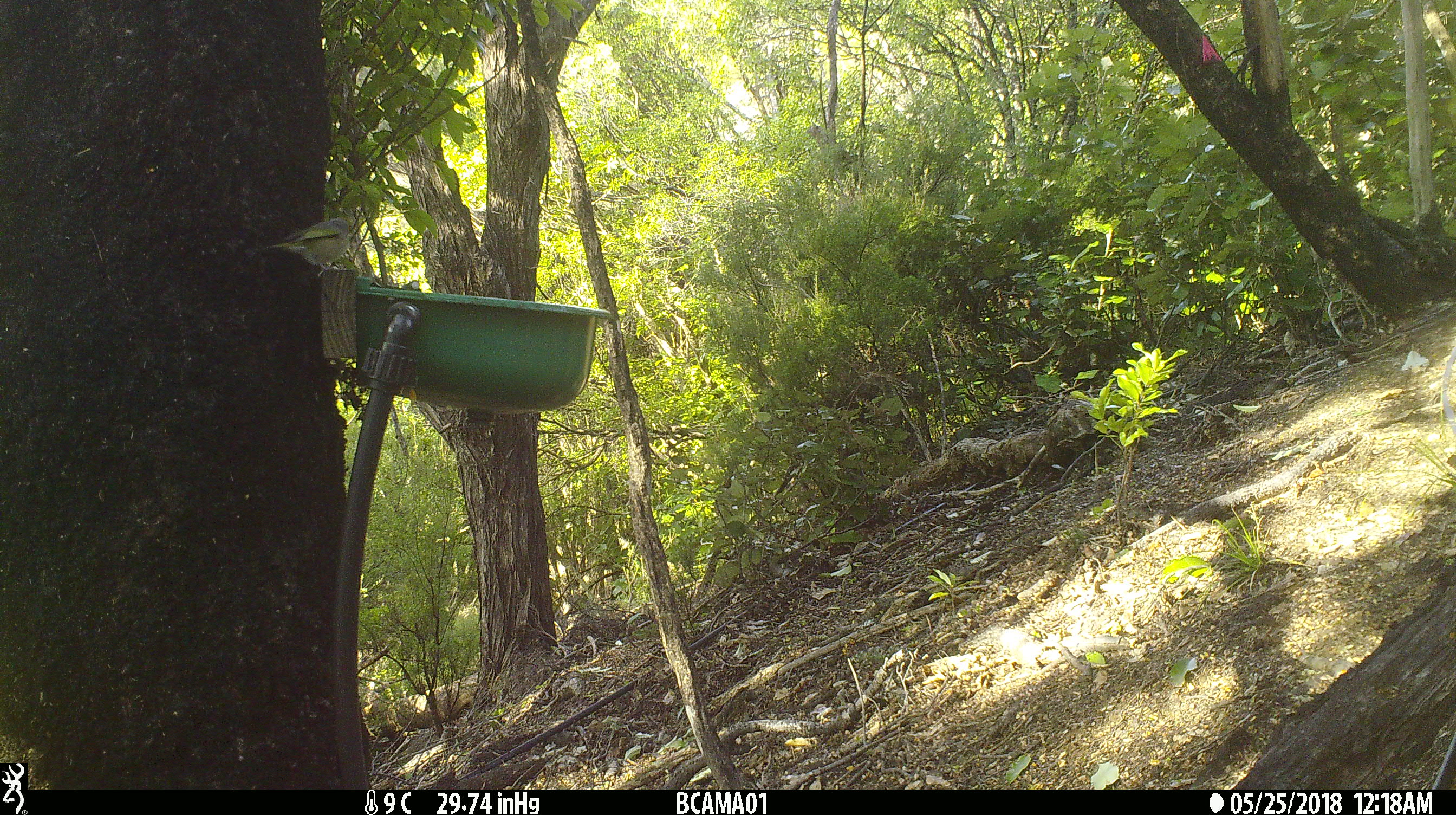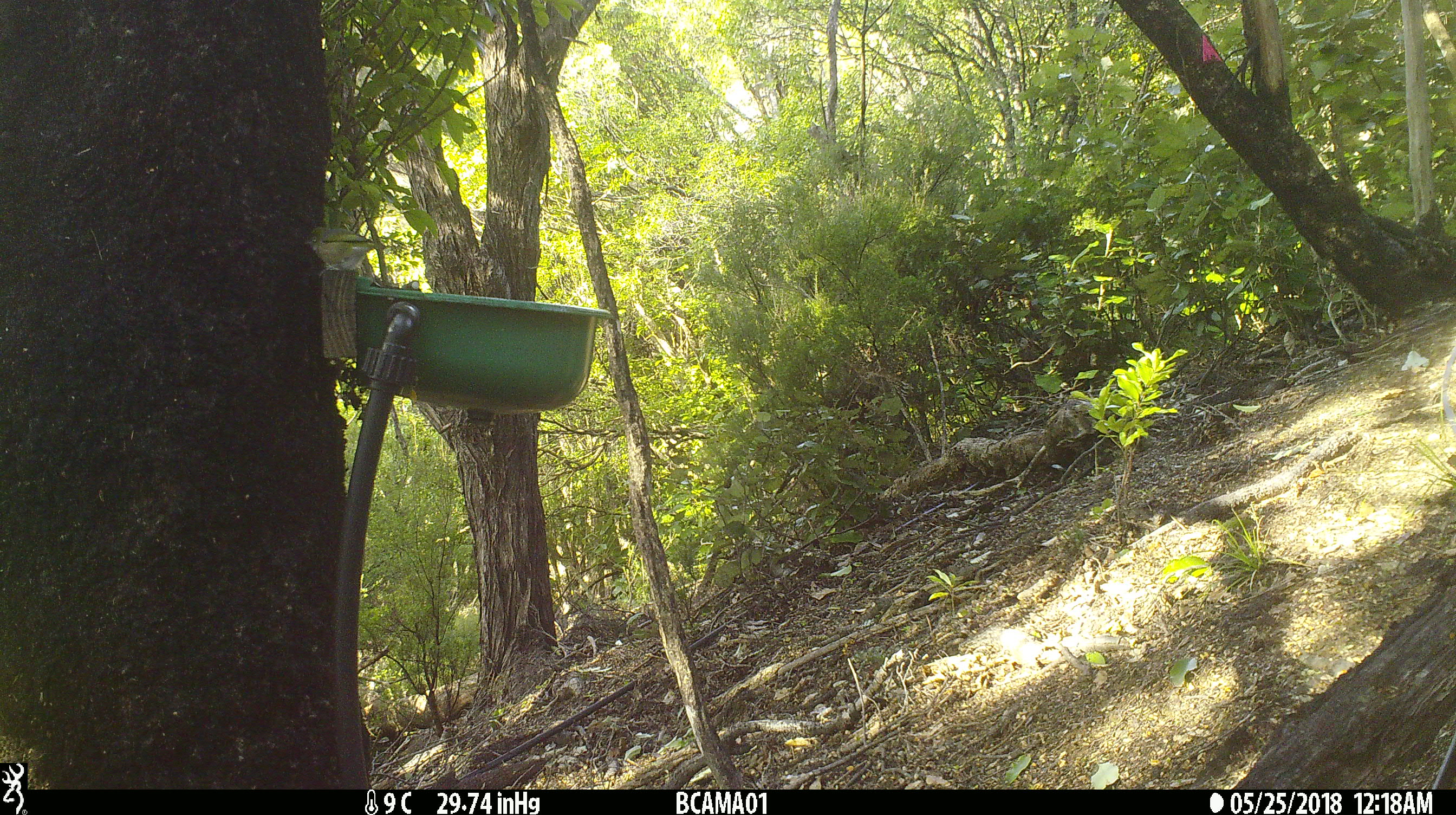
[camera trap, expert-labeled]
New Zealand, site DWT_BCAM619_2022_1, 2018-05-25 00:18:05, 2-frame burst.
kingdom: Animalia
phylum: Chordata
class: Aves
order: Passeriformes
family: Zosteropidae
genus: Zosterops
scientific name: Zosterops lateralis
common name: silvereye